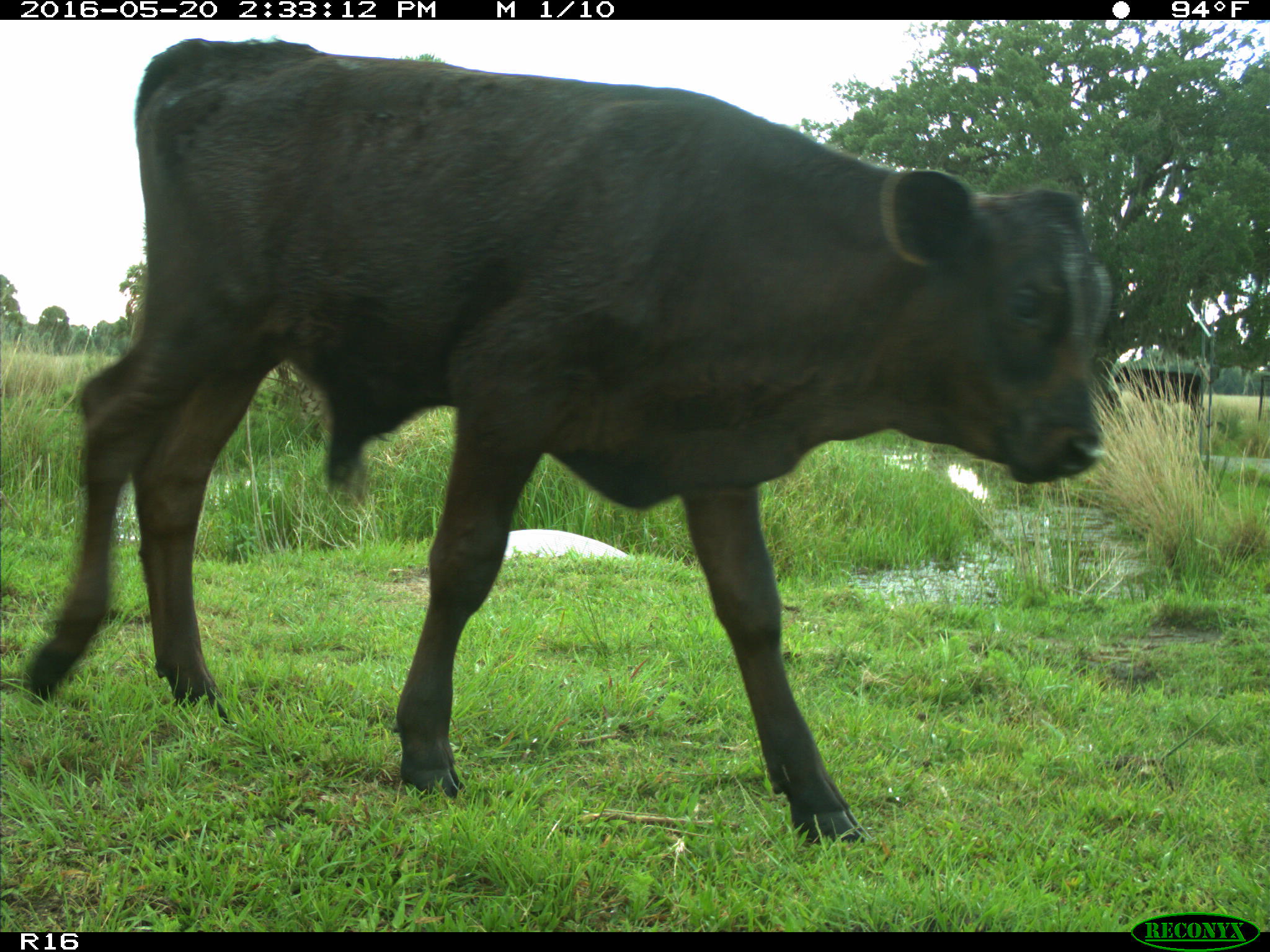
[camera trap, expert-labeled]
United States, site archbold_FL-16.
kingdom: Animalia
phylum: Chordata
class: Mammalia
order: Artiodactyla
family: Bovidae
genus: Bos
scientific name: Bos taurus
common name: domestic cow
Bos taurus (domestic cow).